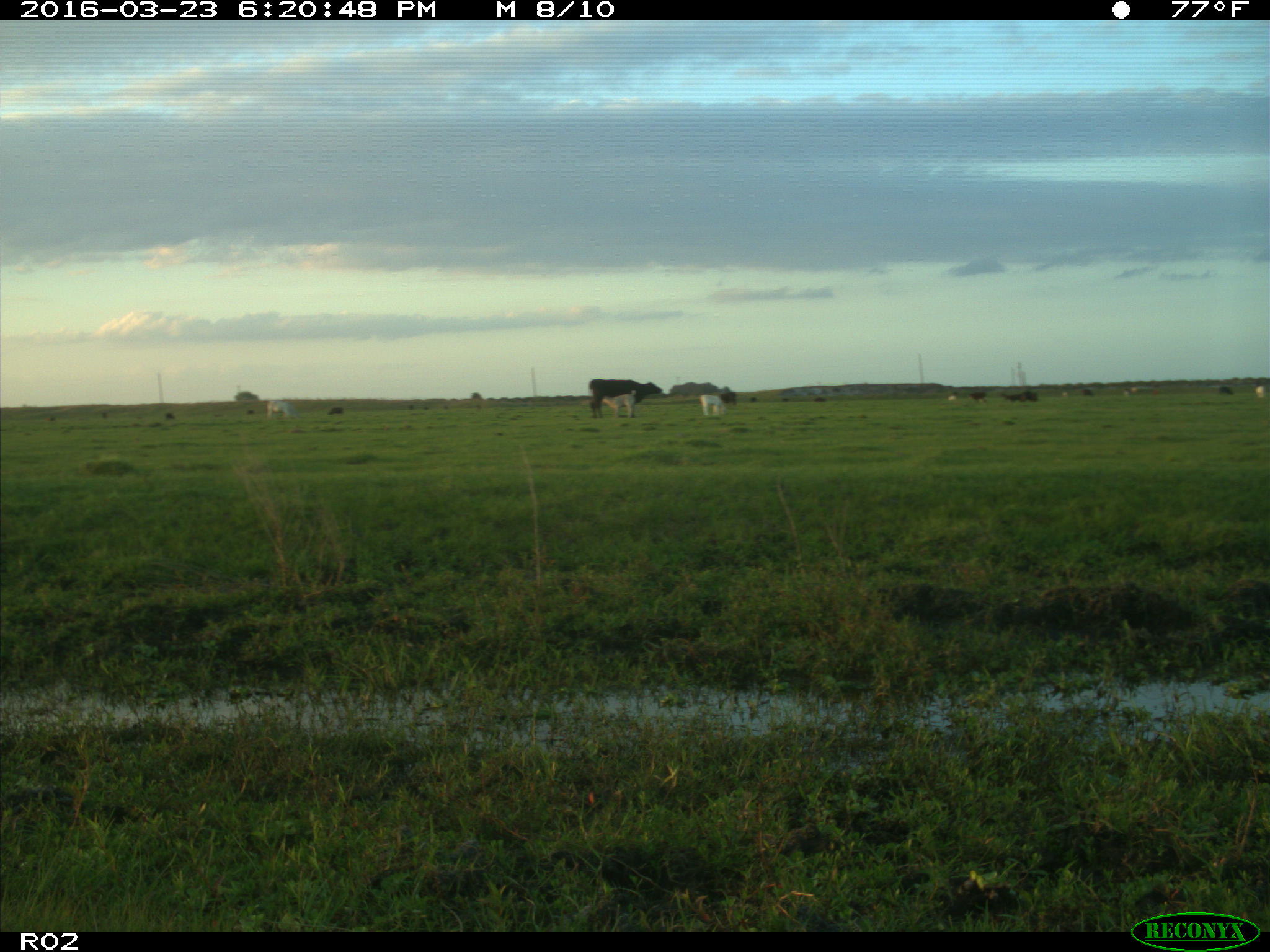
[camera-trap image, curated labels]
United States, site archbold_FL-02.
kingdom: Animalia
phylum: Chordata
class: Mammalia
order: Artiodactyla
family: Bovidae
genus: Bos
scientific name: Bos taurus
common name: domestic cow